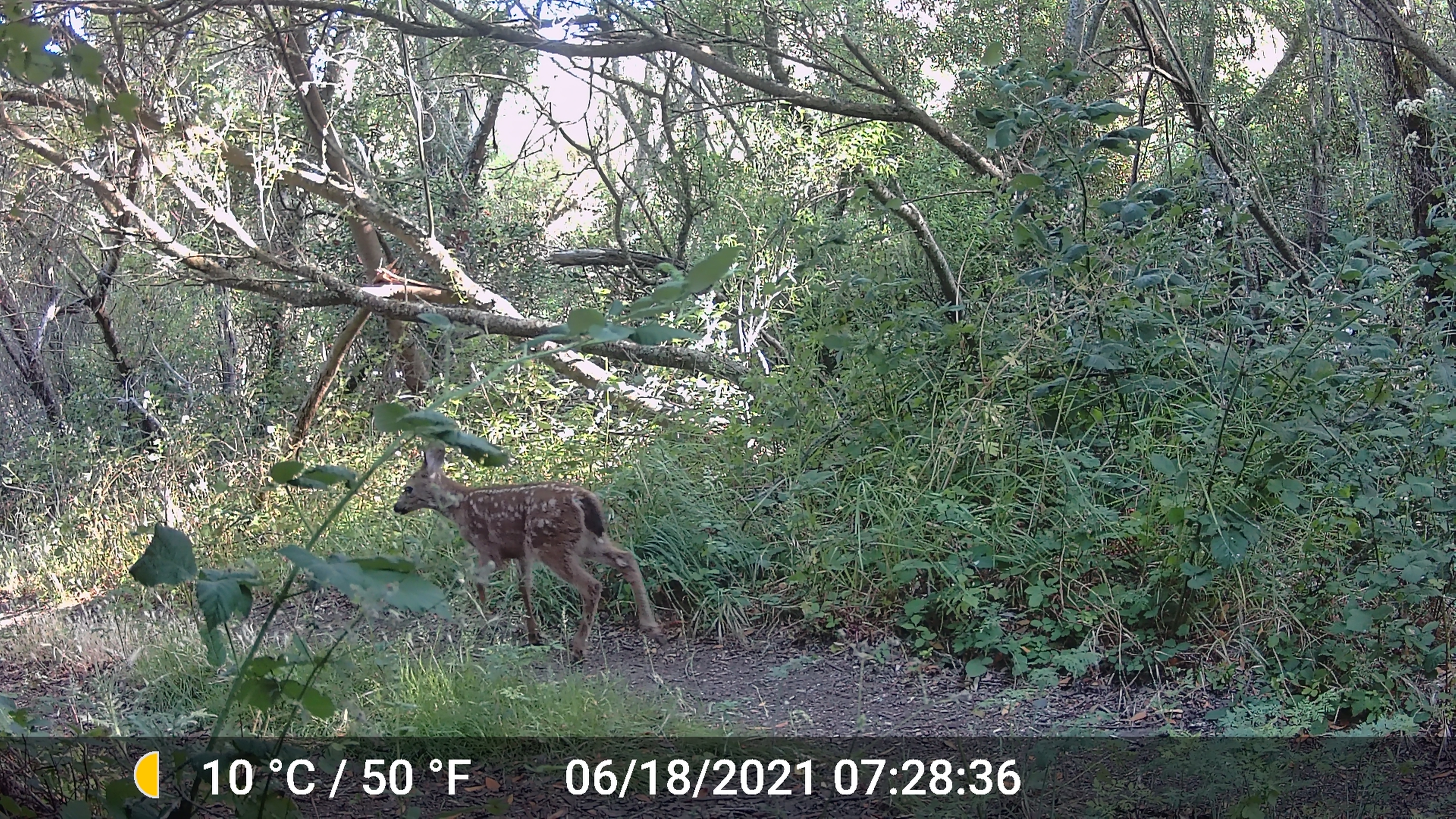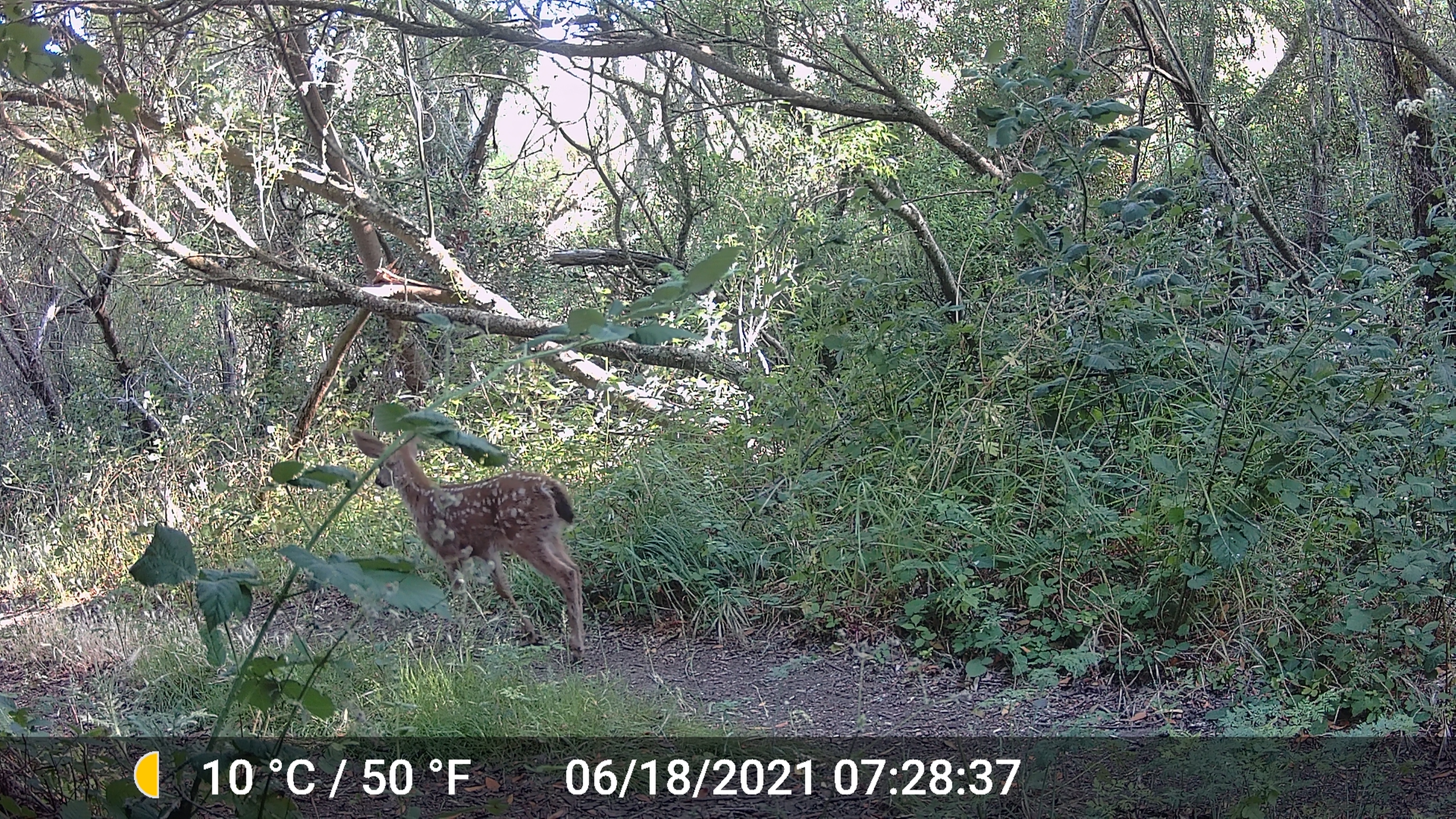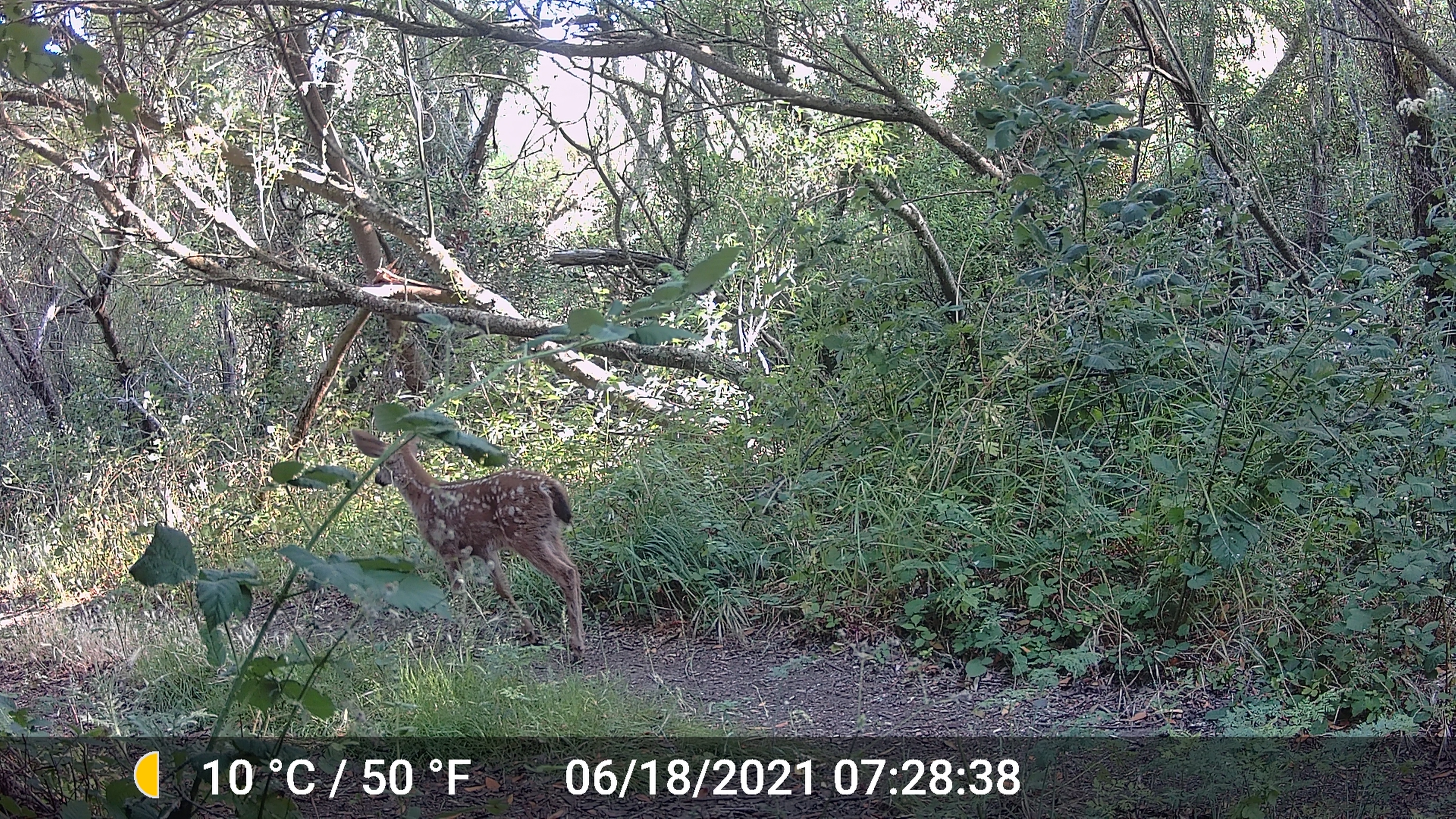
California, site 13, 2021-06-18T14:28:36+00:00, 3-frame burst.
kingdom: Animalia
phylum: Chordata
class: Mammalia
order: Artiodactyla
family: Cervidae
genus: Odocoileus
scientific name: Odocoileus hemionus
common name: mule deer